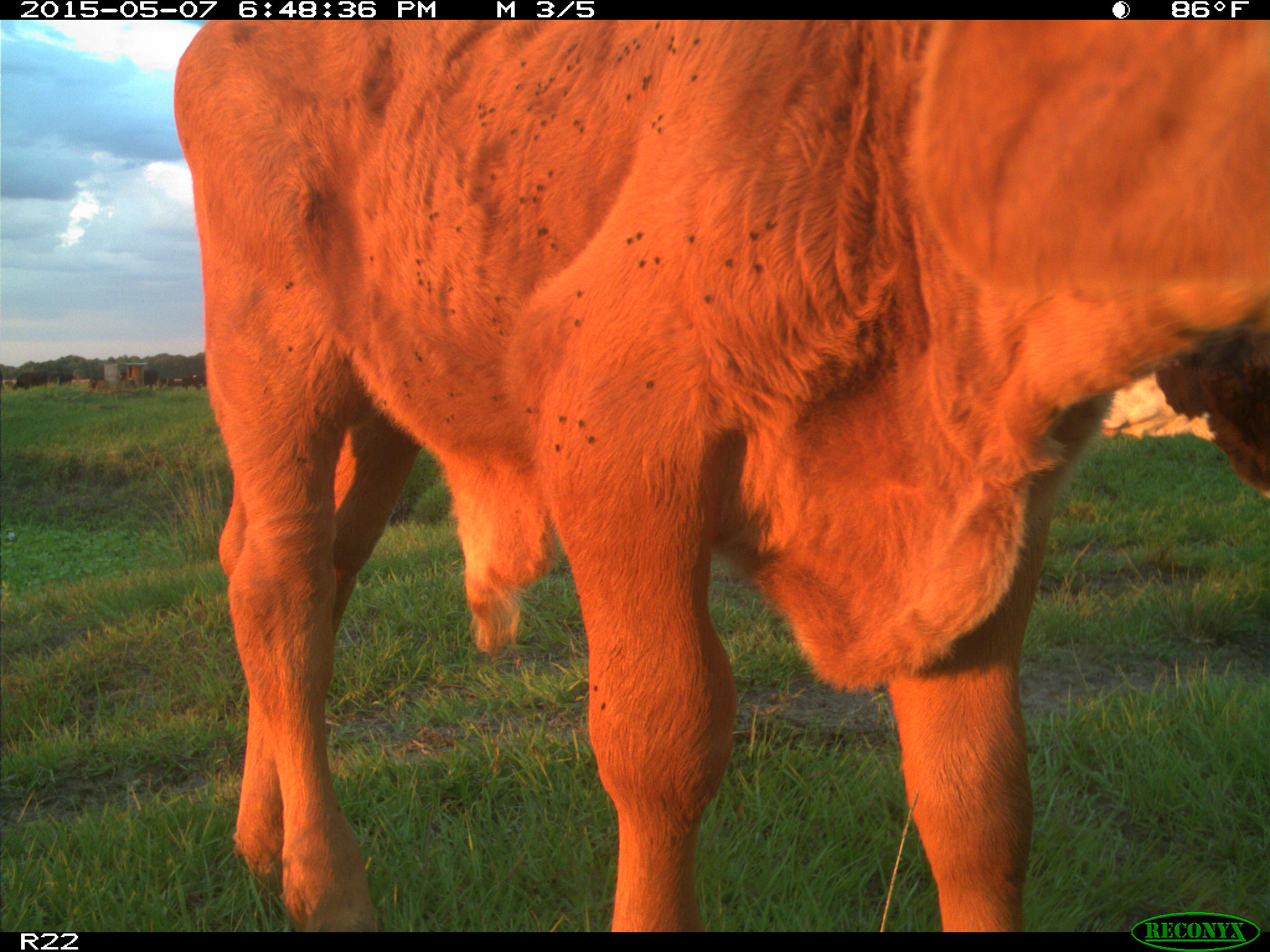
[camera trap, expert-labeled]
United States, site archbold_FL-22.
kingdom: Animalia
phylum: Chordata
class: Mammalia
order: Artiodactyla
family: Bovidae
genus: Bos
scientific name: Bos taurus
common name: domestic cow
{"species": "Bos taurus (domestic cow)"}